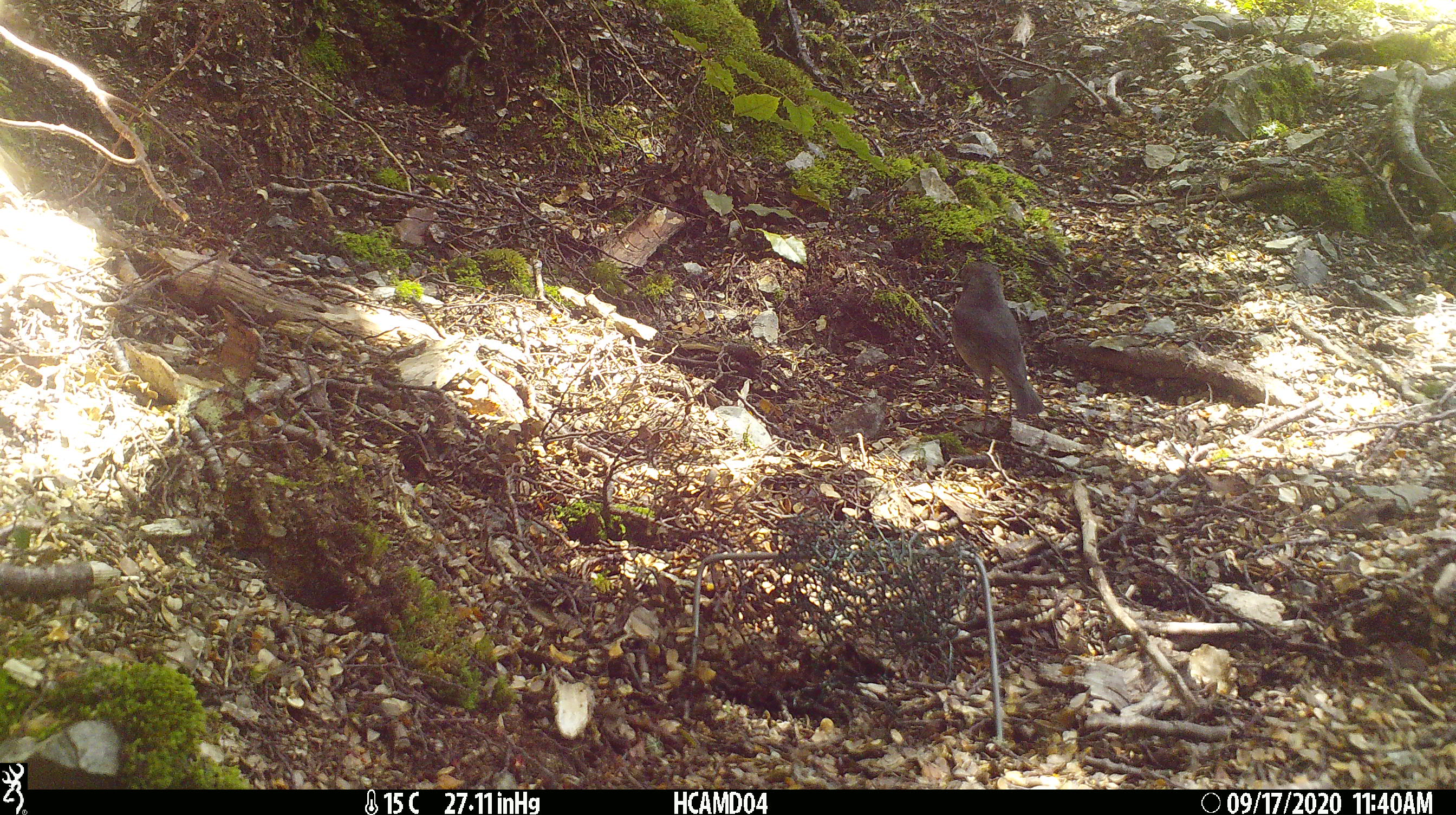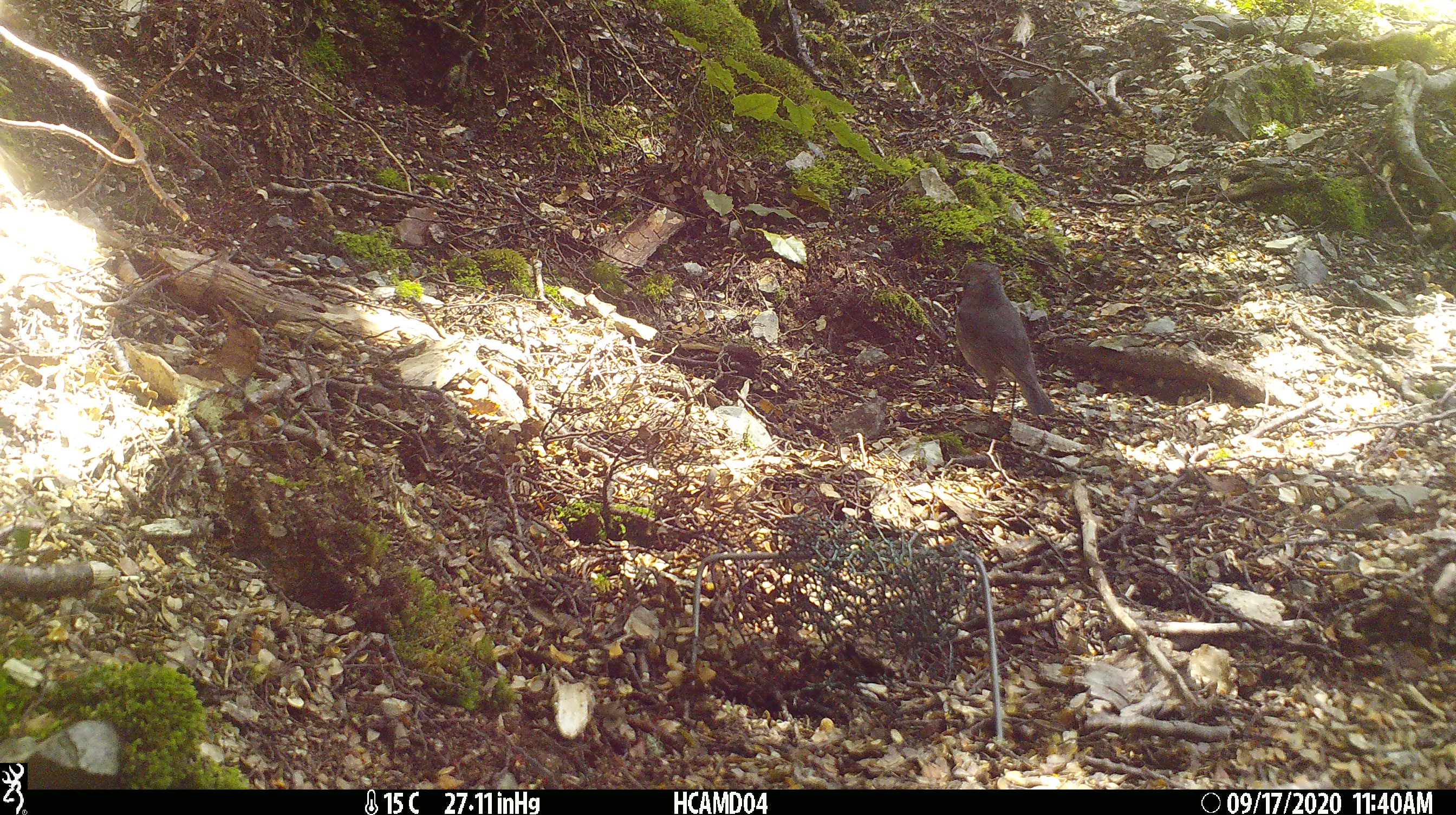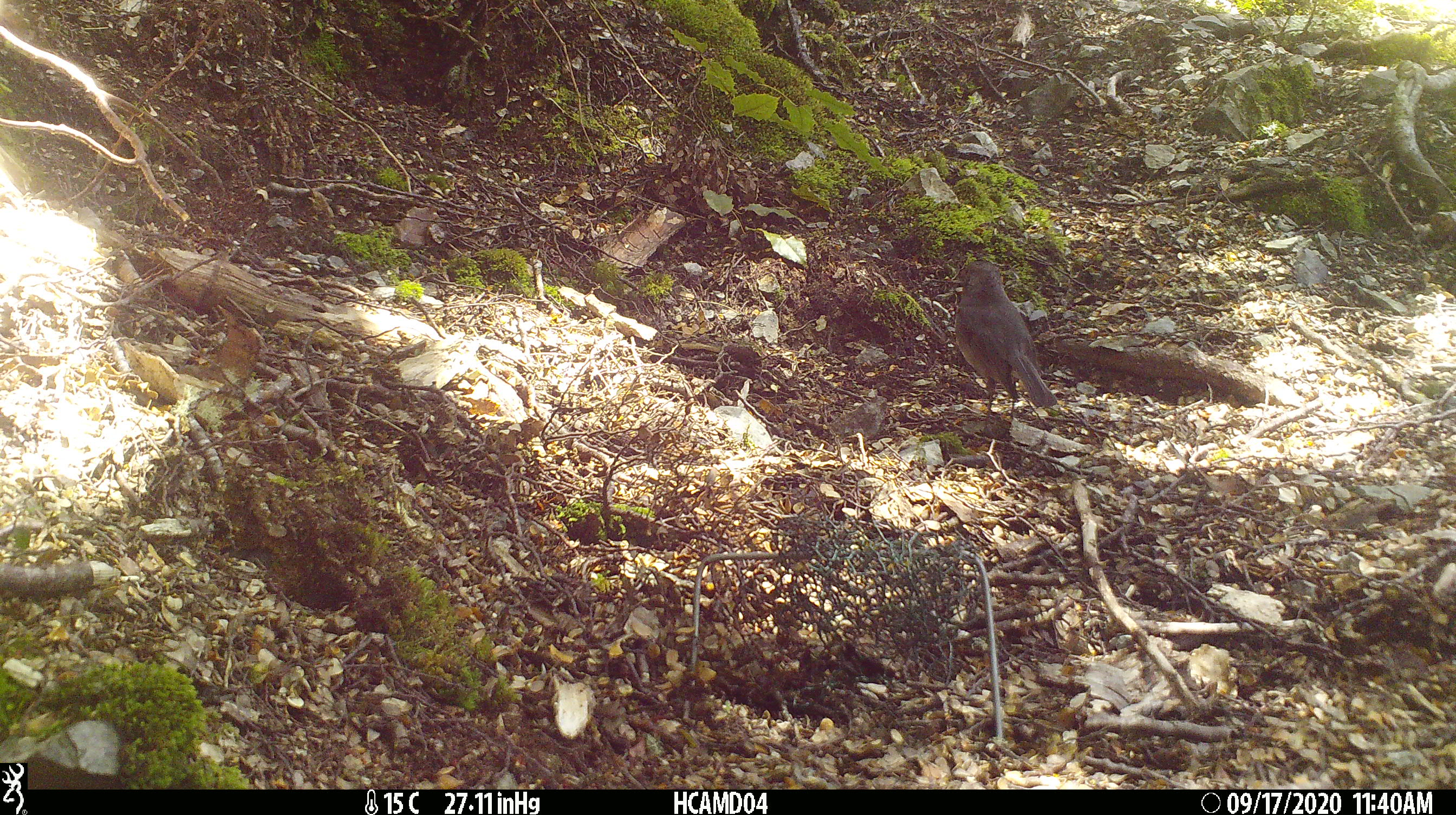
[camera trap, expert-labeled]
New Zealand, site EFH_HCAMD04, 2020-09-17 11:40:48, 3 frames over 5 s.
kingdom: Animalia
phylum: Chordata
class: Aves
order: Passeriformes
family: Petroicidae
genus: Petroica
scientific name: Petroica australis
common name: new zealand robin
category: robin